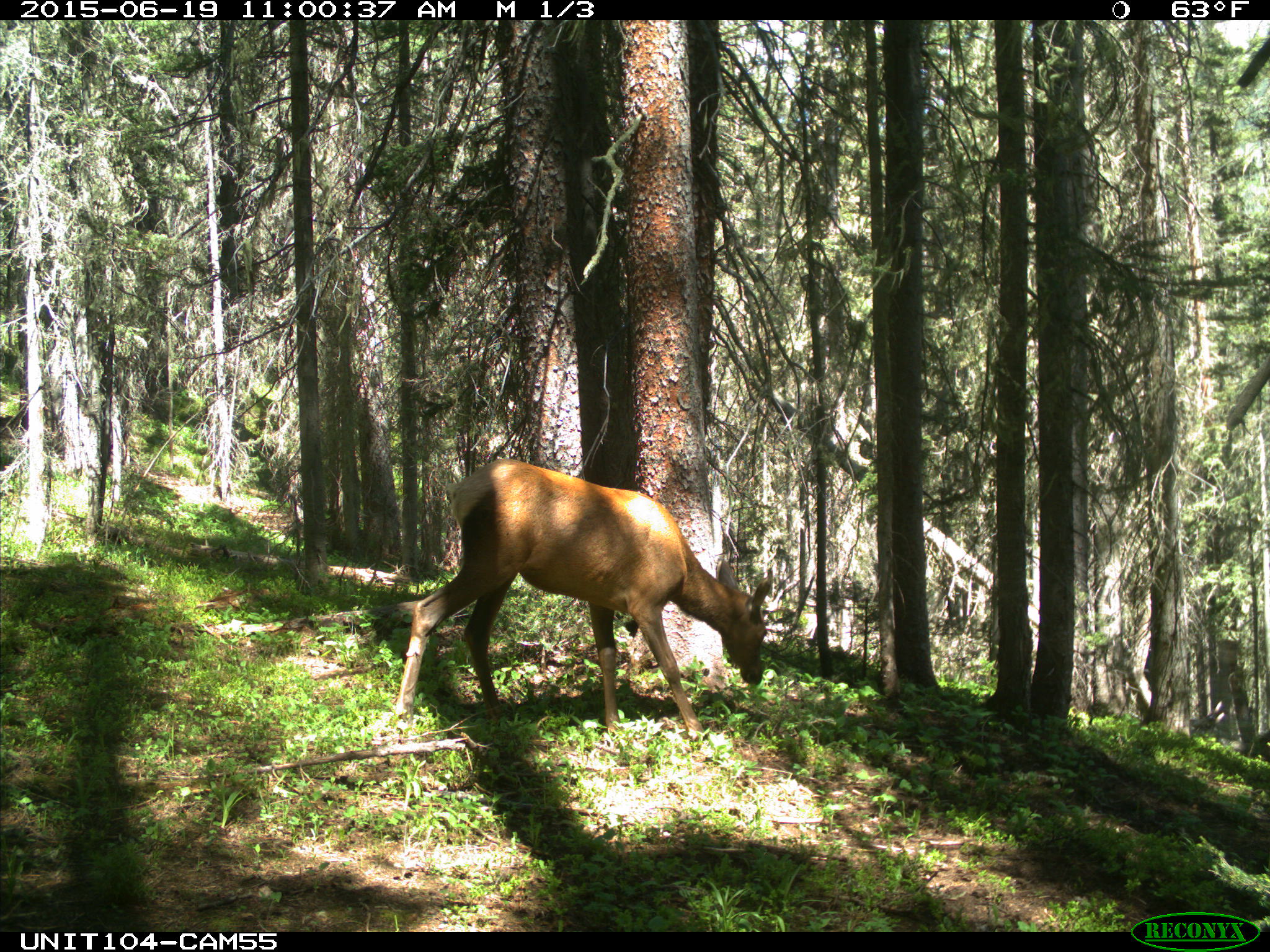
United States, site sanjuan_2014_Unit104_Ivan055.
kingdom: Animalia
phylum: Chordata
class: Mammalia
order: Artiodactyla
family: Cervidae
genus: Cervus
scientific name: Cervus elaphus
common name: red deer